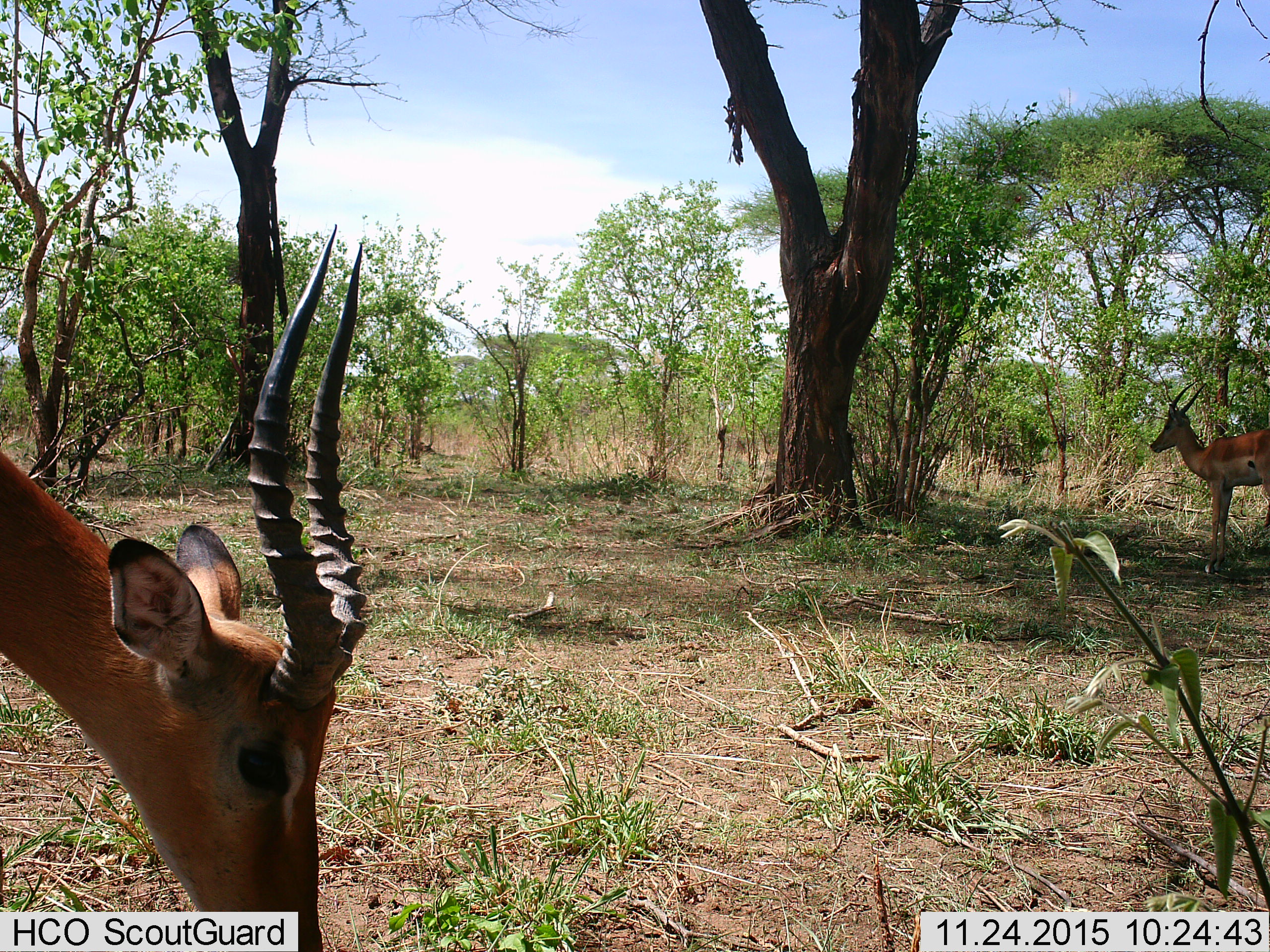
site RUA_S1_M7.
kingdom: Animalia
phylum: Chordata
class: Mammalia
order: Artiodactyla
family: Bovidae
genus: Aepyceros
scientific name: Aepyceros melampus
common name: impala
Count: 2.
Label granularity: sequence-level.